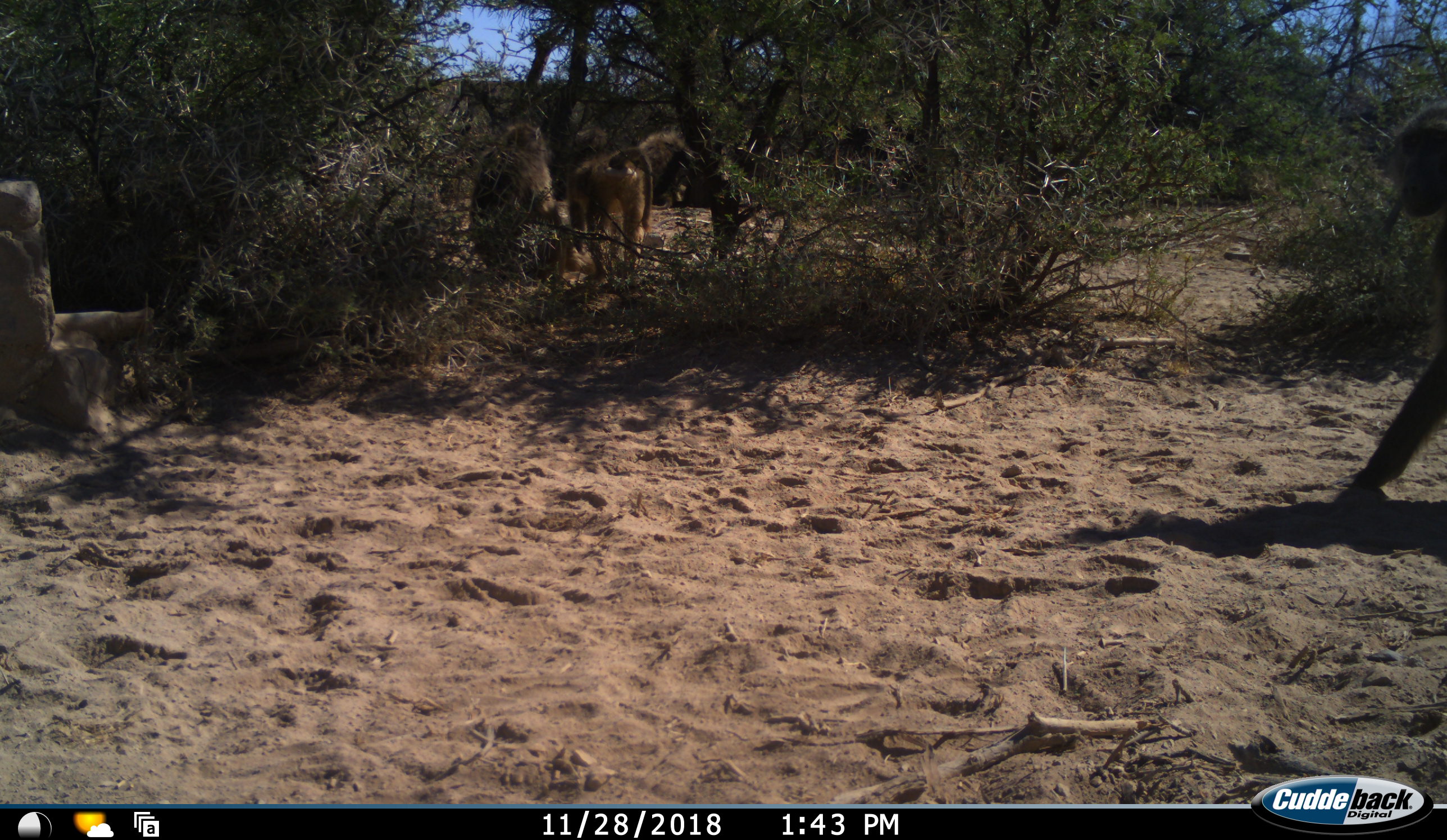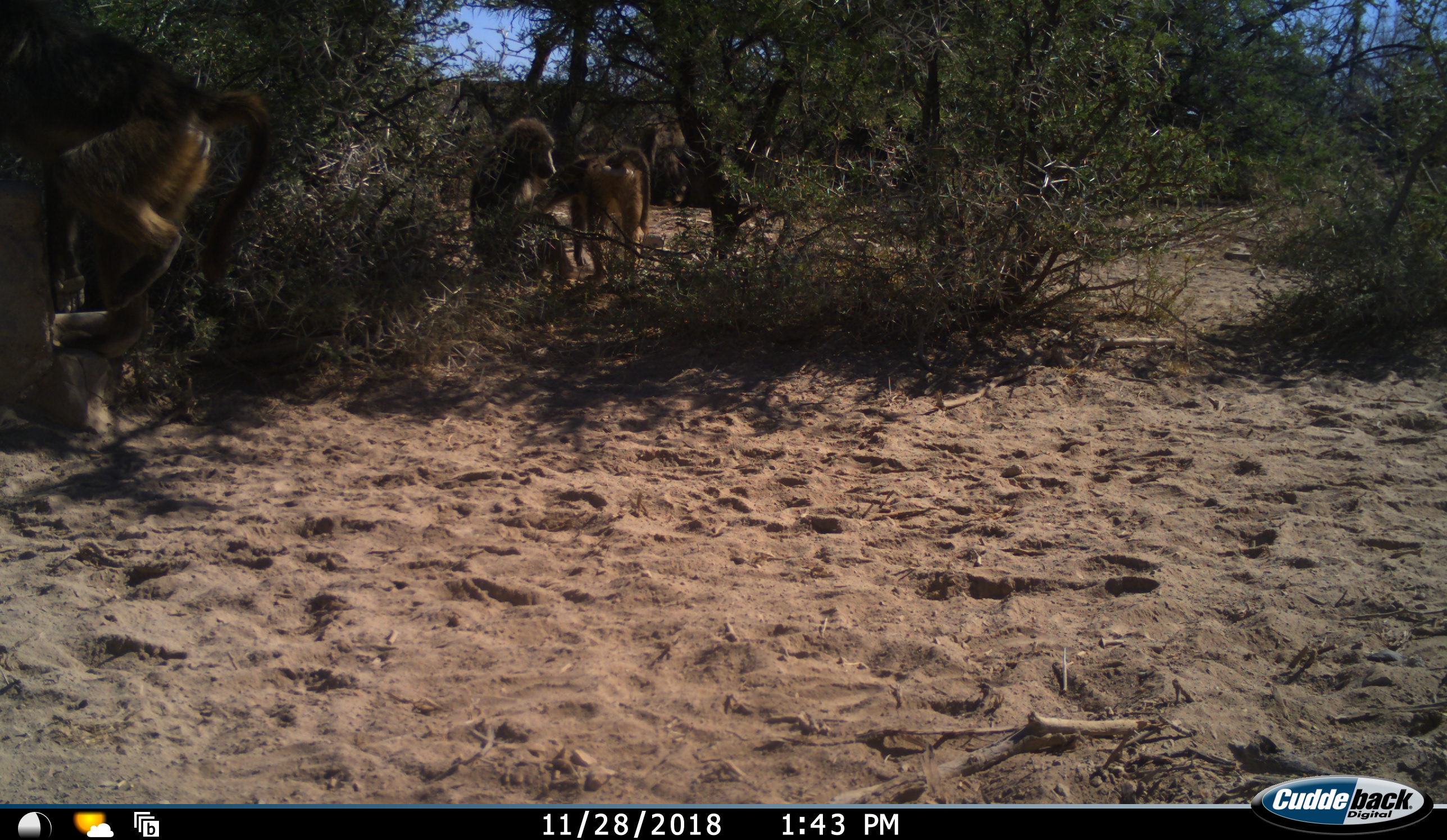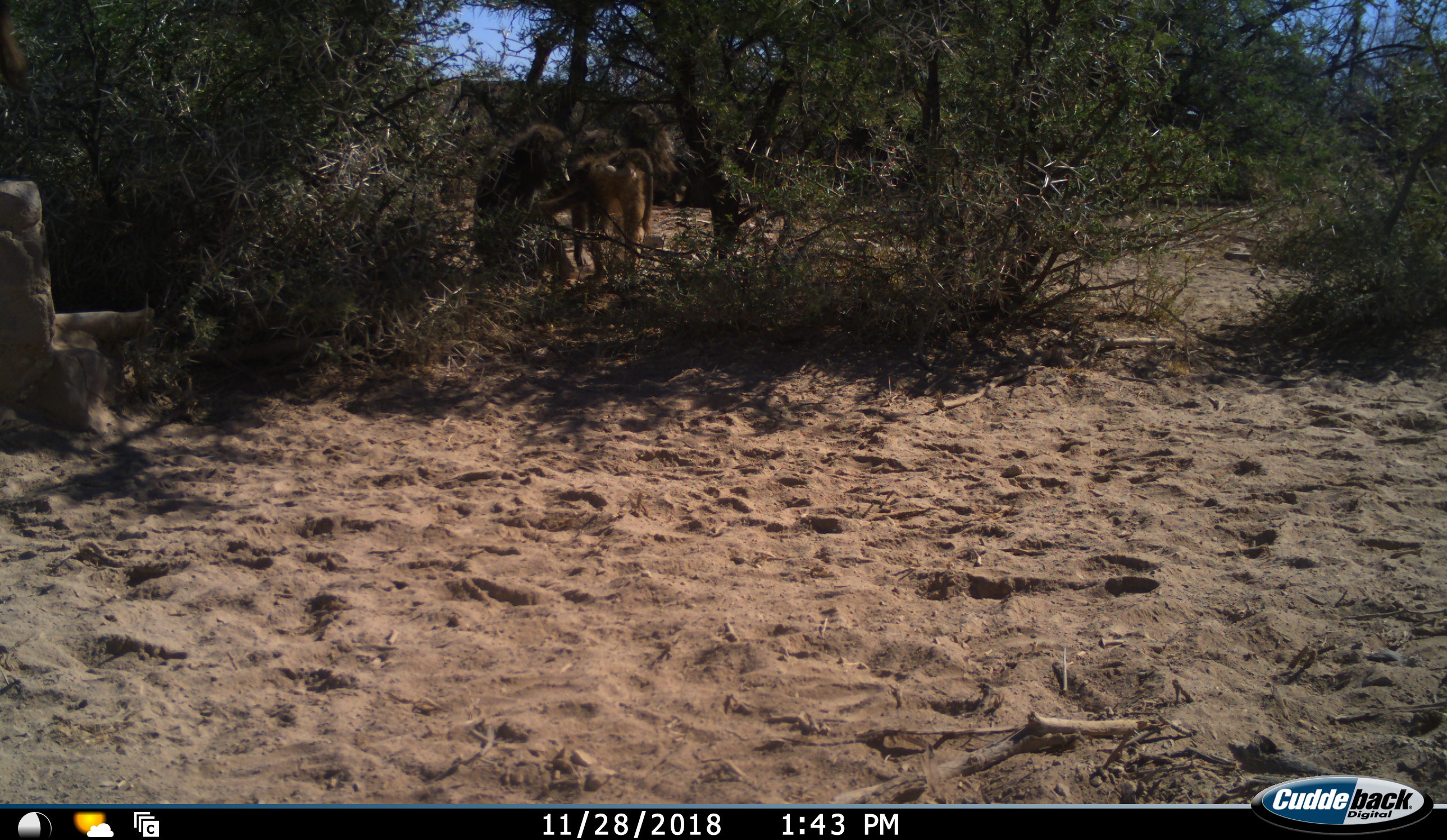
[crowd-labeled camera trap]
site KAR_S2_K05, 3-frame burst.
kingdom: Animalia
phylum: Chordata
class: Mammalia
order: Primates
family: Cercopithecidae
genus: Papio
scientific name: Papio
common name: baboon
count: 4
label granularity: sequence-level